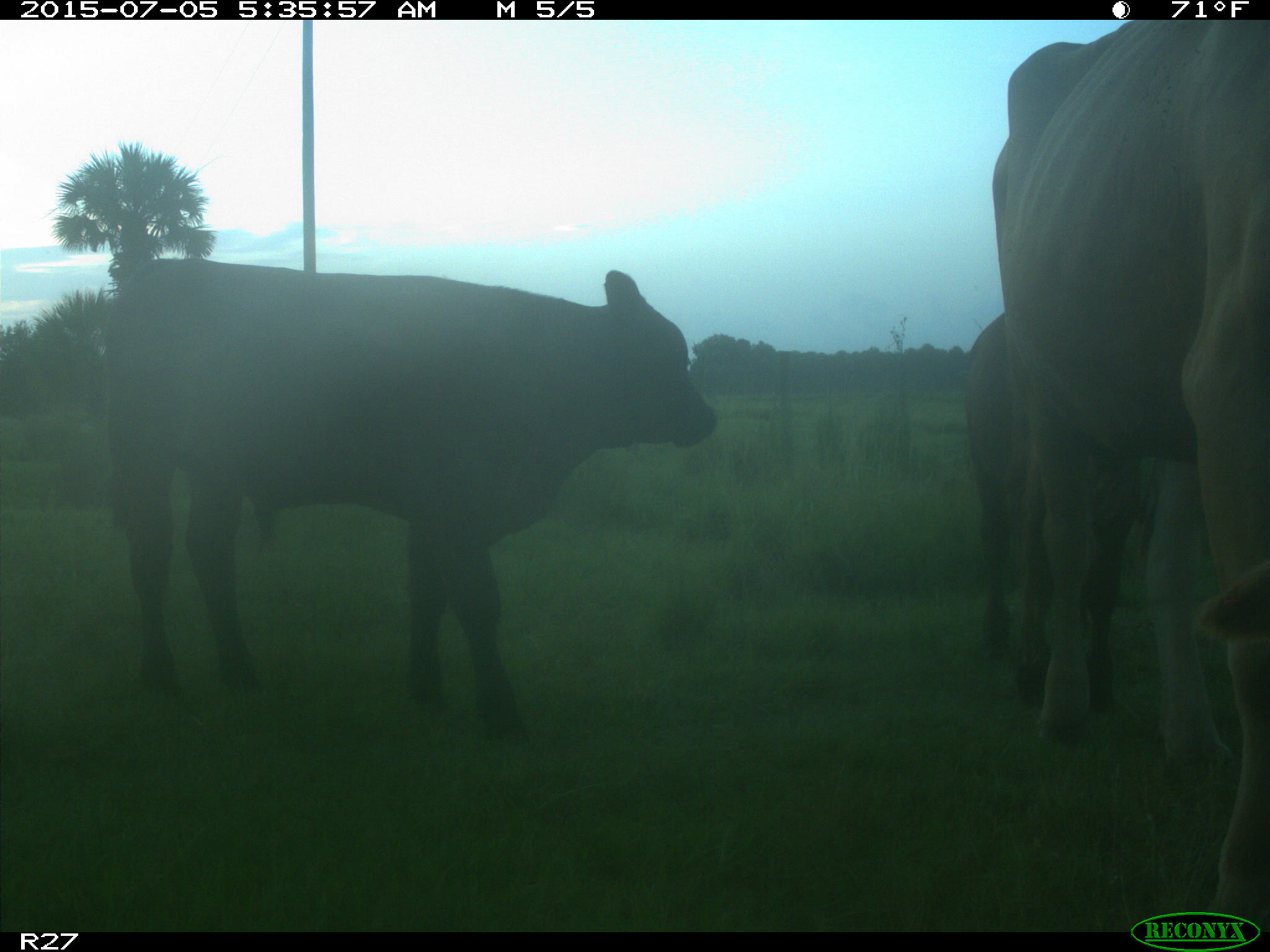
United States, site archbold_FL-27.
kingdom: Animalia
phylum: Chordata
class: Mammalia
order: Artiodactyla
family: Bovidae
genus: Bos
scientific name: Bos taurus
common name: domestic cow